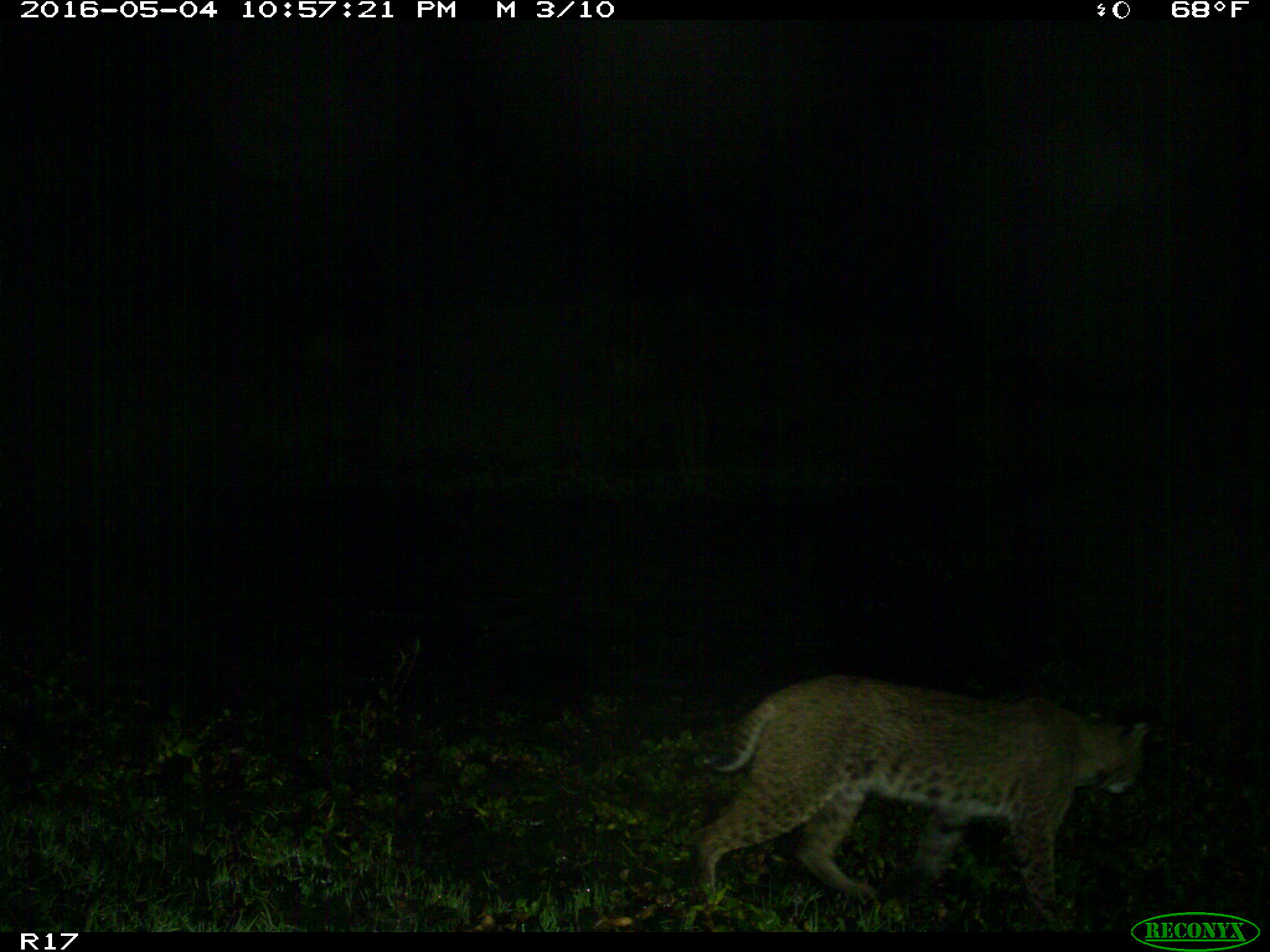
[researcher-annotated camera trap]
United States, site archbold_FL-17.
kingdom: Animalia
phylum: Chordata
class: Mammalia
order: Carnivora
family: Felidae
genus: Lynx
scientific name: Lynx rufus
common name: bobcat